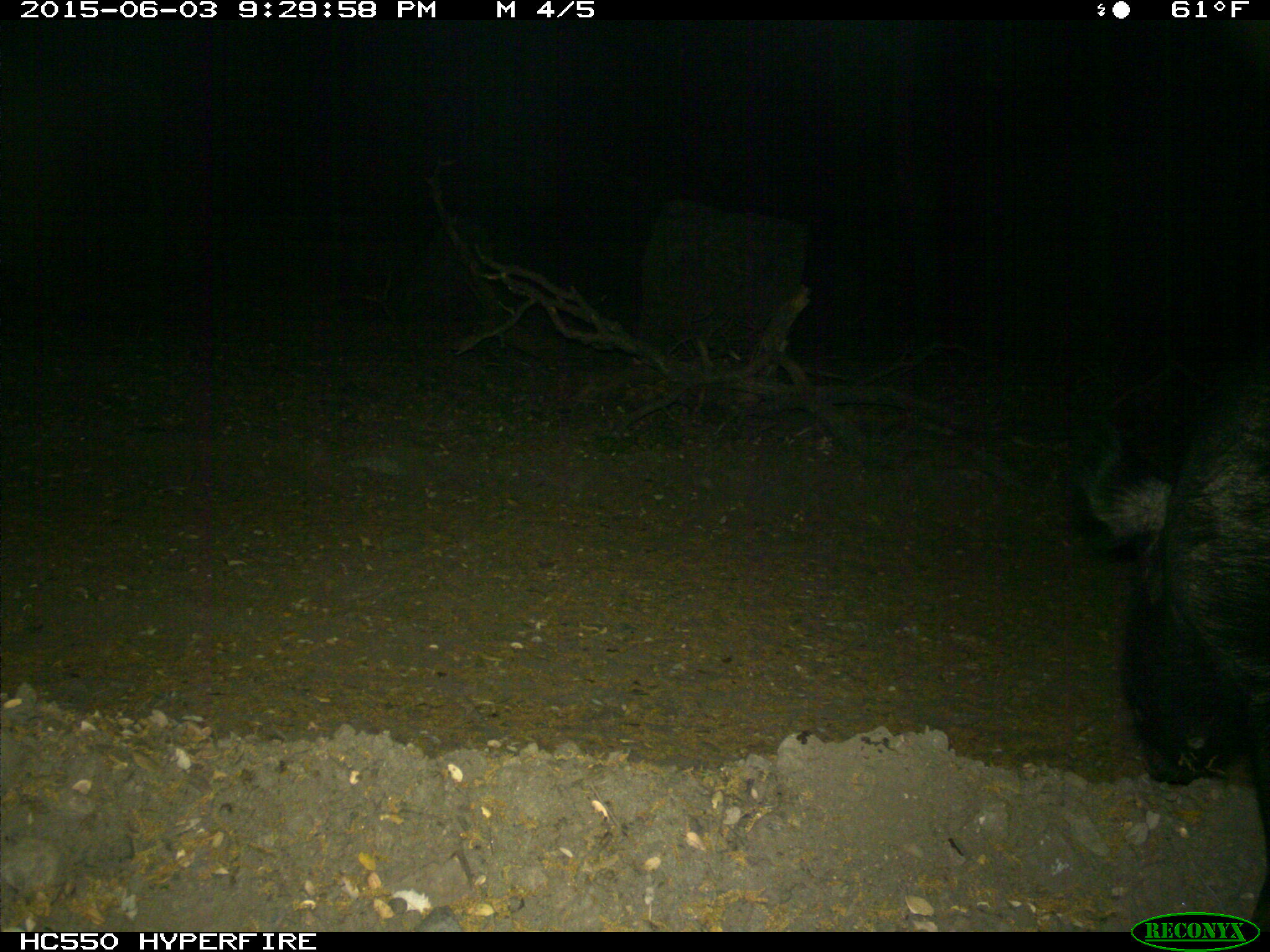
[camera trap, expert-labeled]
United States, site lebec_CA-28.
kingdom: Animalia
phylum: Chordata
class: Mammalia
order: Artiodactyla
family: Suidae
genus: Sus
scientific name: Sus scrofa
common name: wild boar